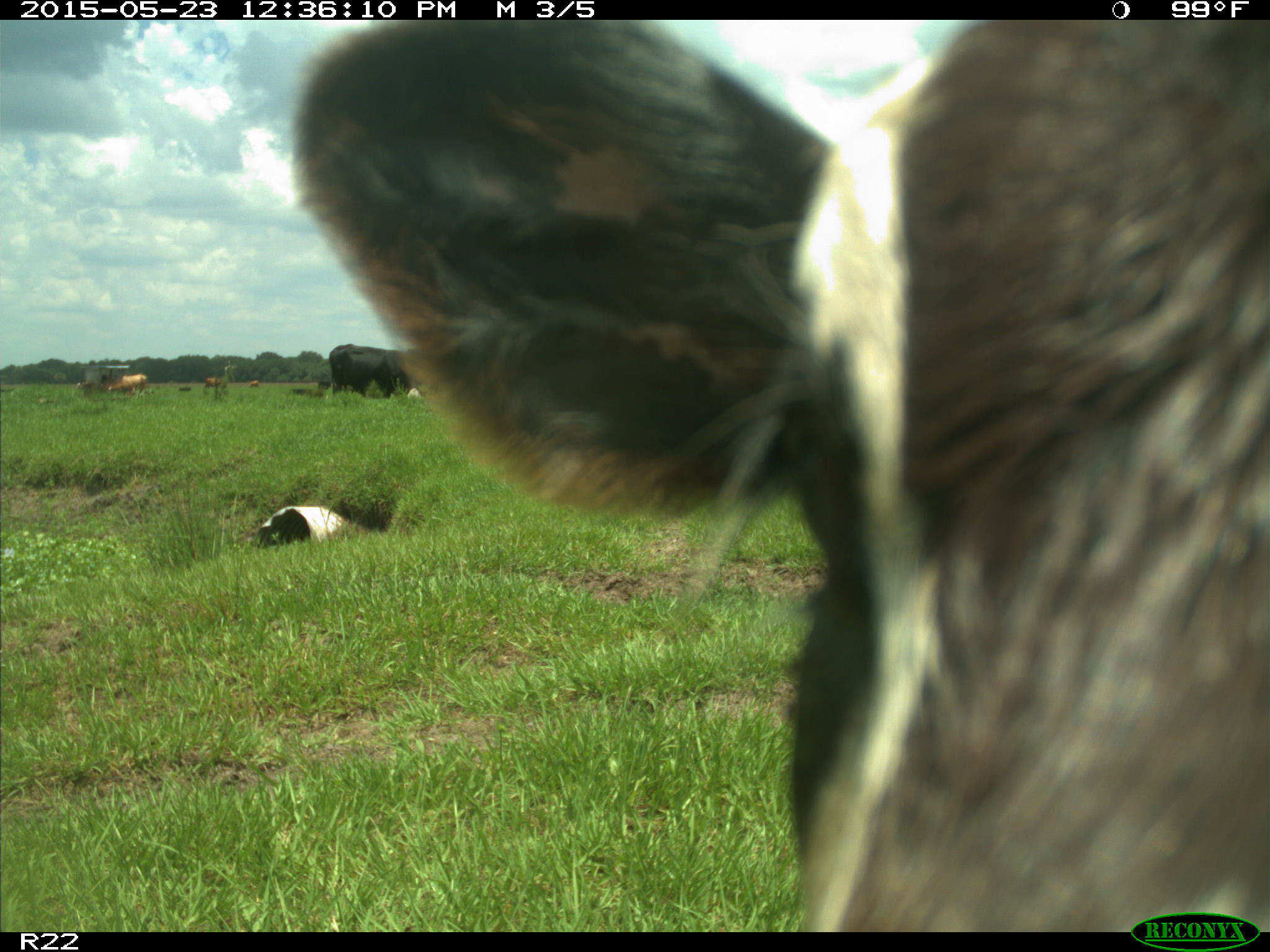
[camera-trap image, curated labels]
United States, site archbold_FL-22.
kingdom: Animalia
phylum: Chordata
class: Mammalia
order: Artiodactyla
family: Bovidae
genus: Bos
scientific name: Bos taurus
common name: domestic cow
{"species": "Bos taurus (domestic cow)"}